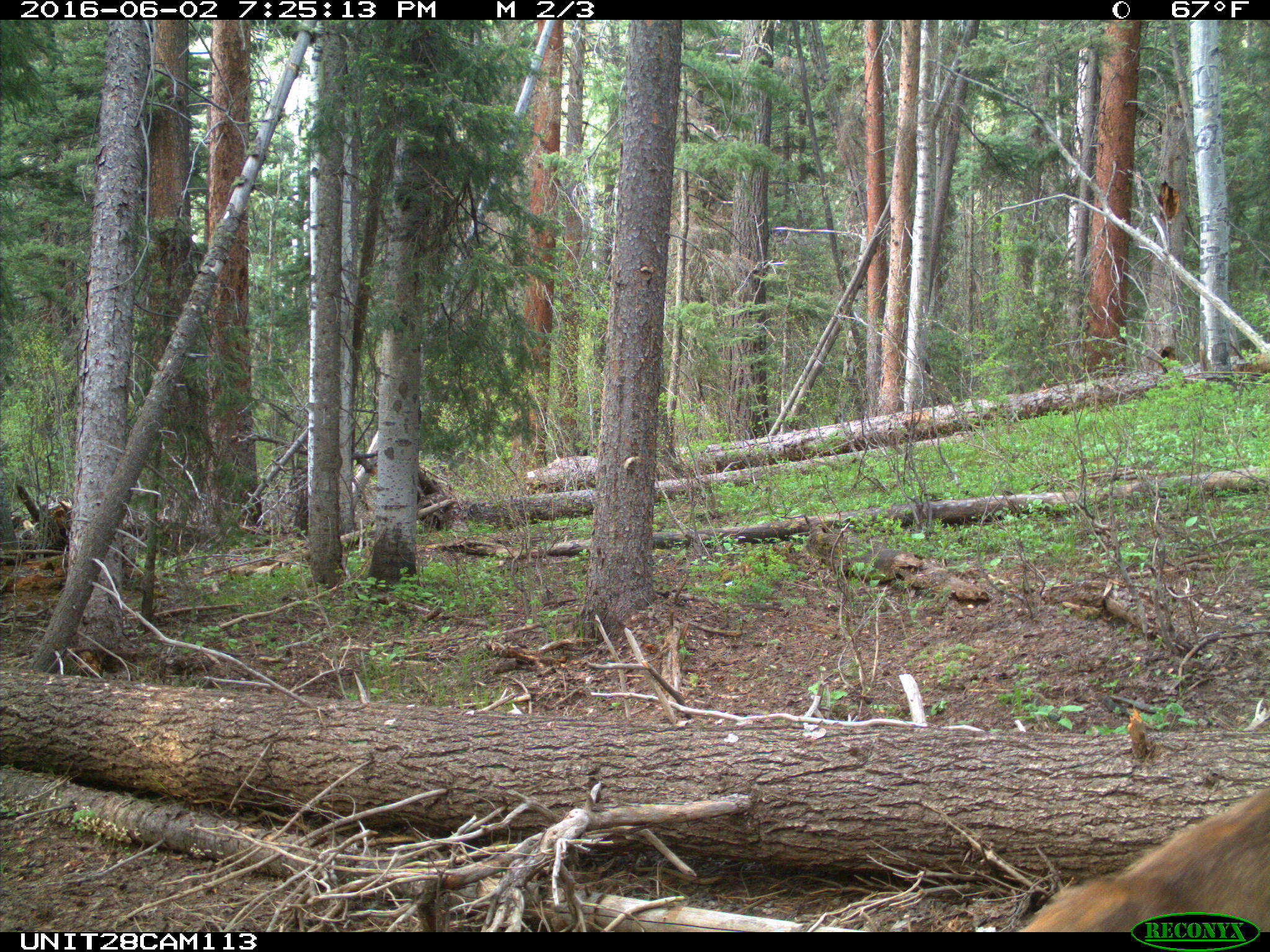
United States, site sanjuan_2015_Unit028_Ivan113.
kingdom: Animalia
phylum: Chordata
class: Mammalia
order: Artiodactyla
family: Cervidae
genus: Odocoileus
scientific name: Odocoileus hemionus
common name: mule deer